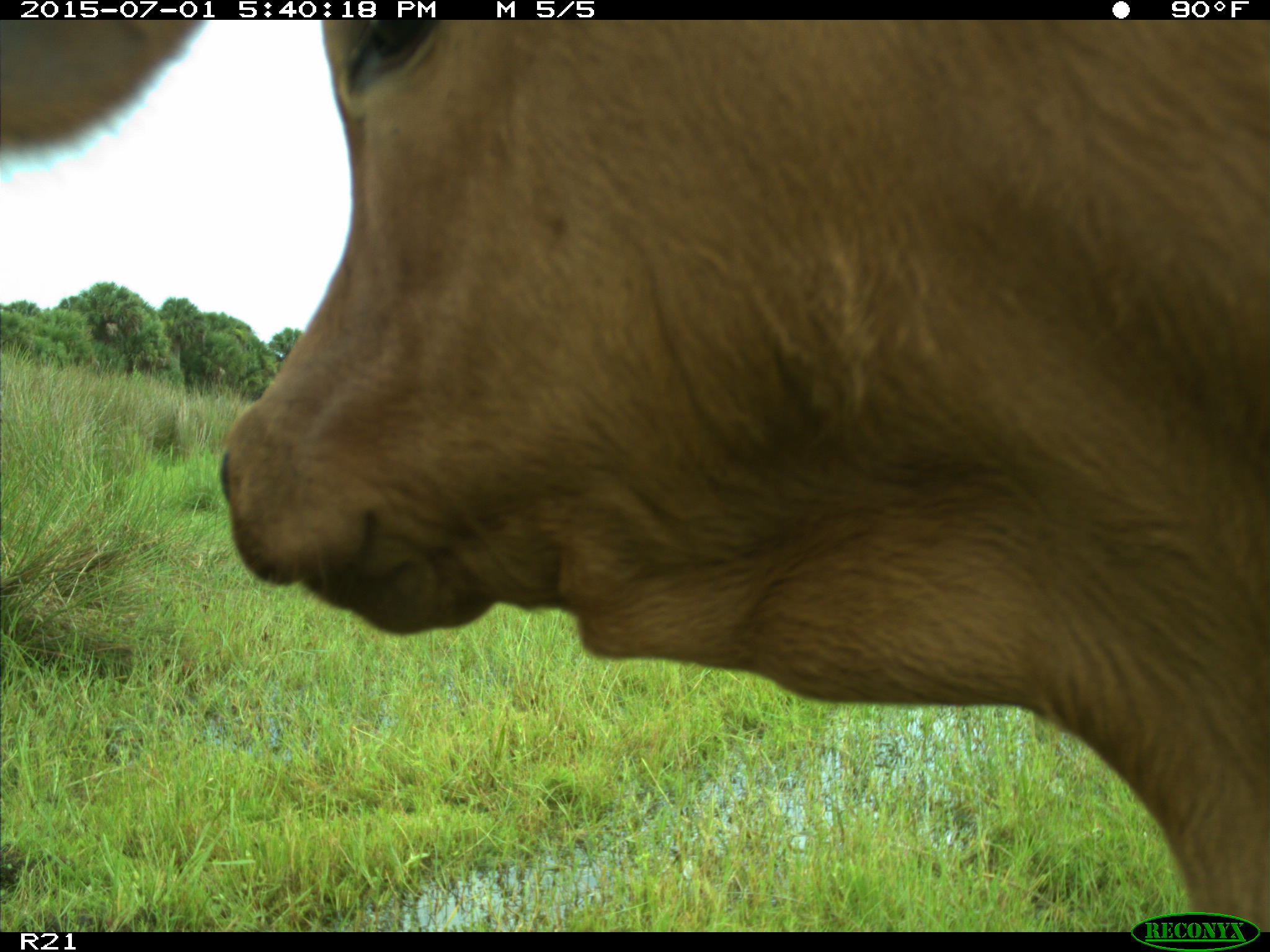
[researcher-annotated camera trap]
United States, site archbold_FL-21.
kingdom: Animalia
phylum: Chordata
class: Mammalia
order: Artiodactyla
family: Bovidae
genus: Bos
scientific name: Bos taurus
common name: domestic cow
Bos taurus (domestic cow).